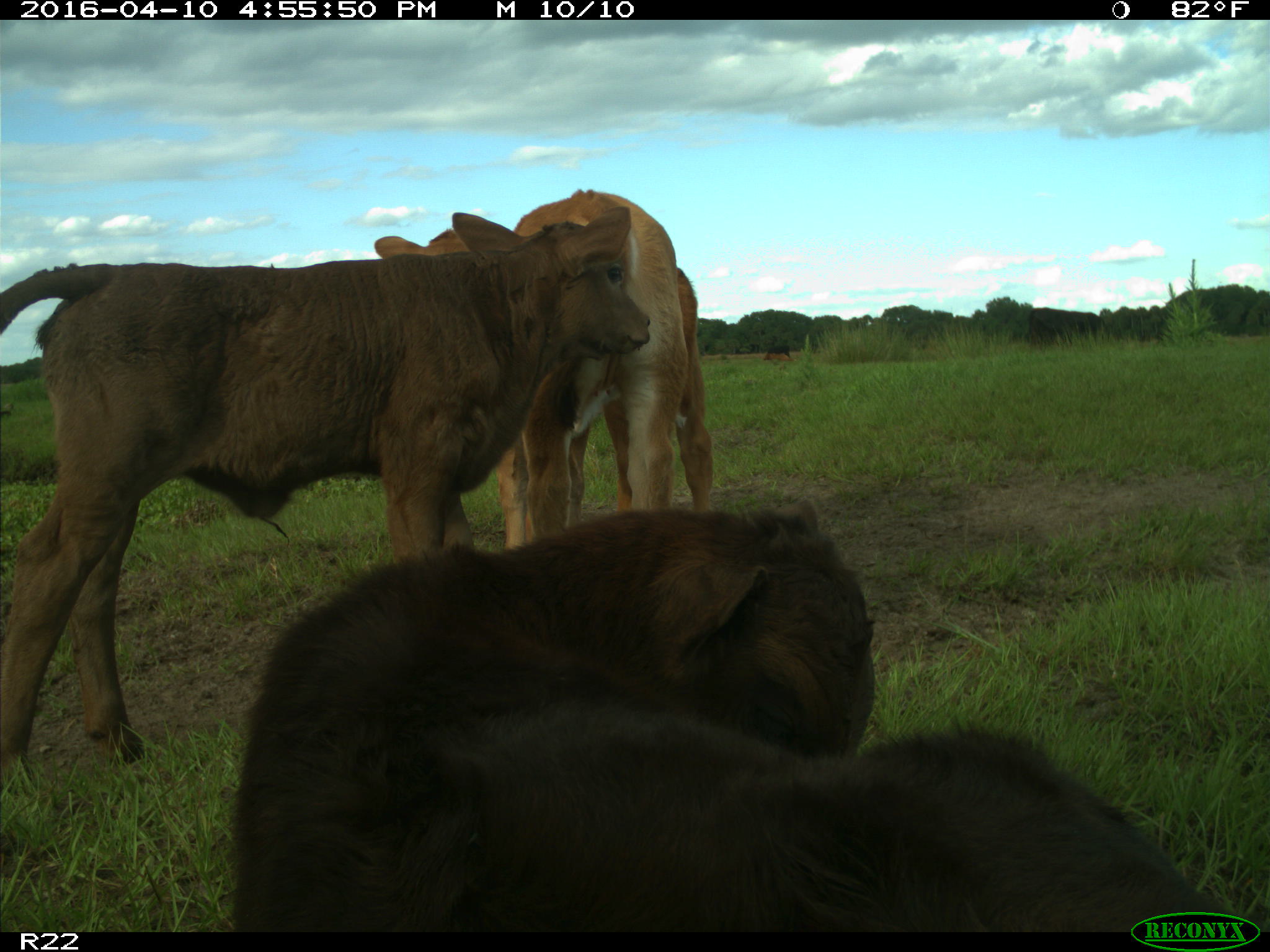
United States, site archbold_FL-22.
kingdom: Animalia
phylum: Chordata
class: Mammalia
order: Artiodactyla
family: Bovidae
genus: Bos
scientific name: Bos taurus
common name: domestic cow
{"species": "Bos taurus (domestic cow)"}